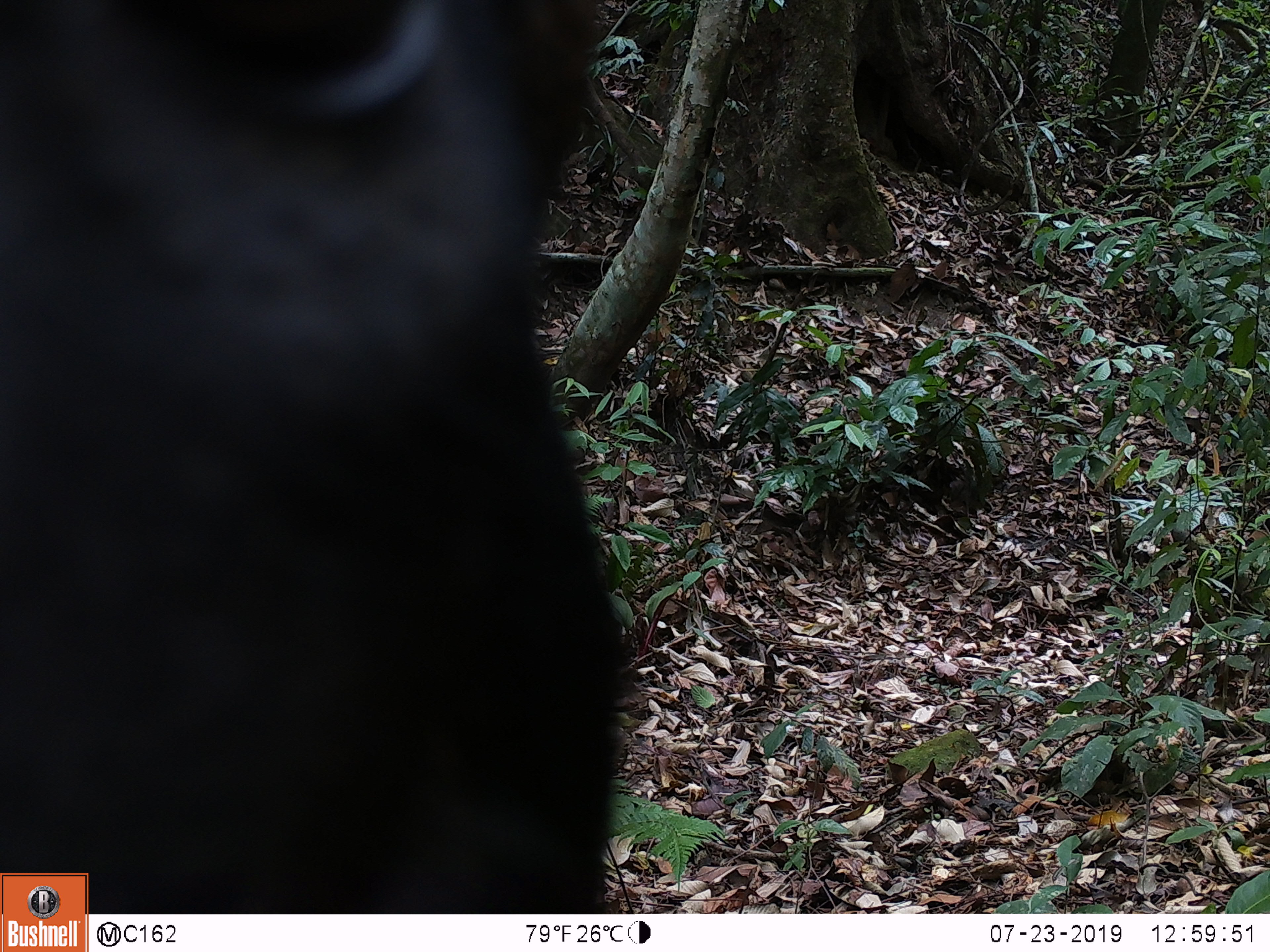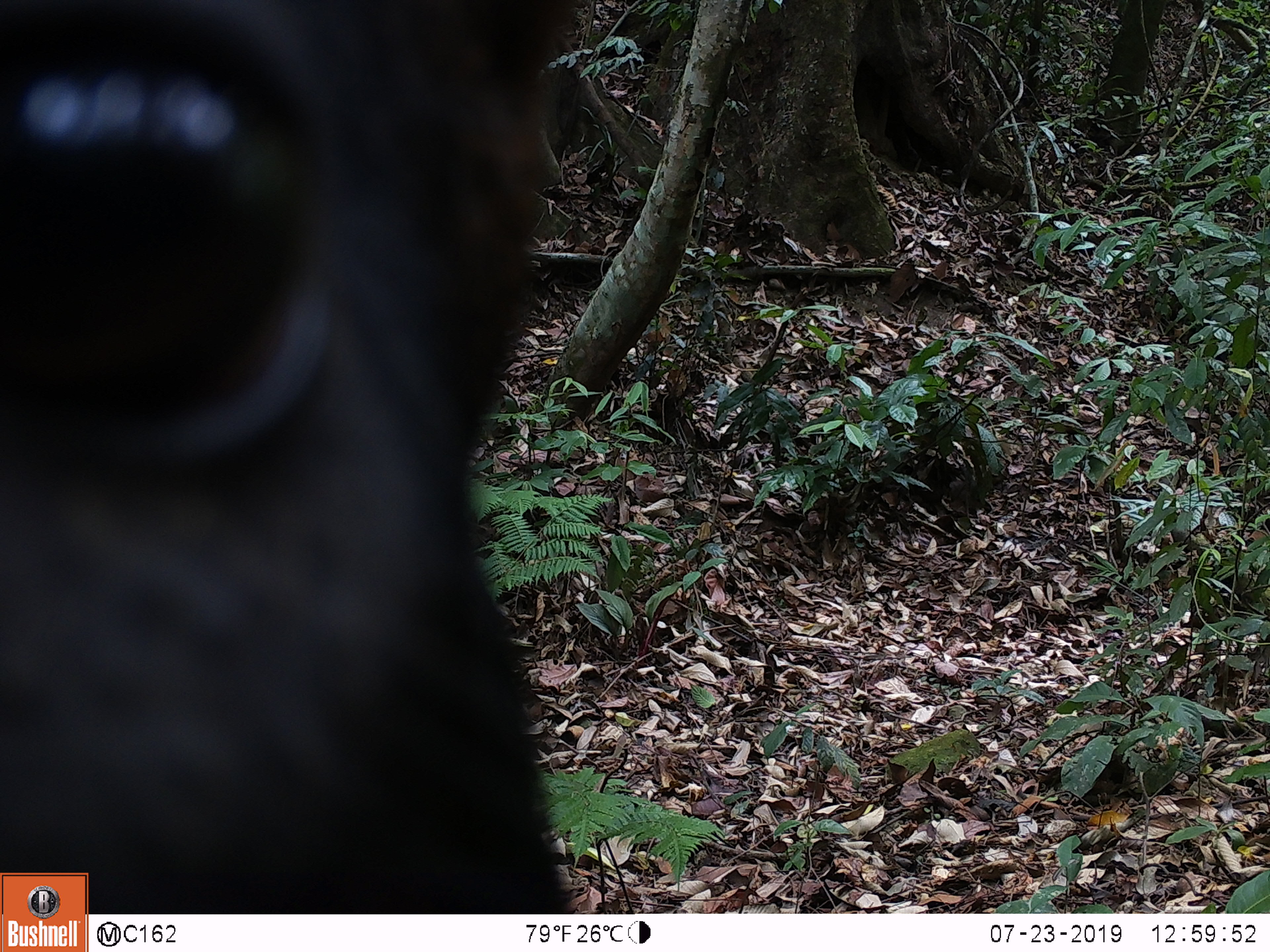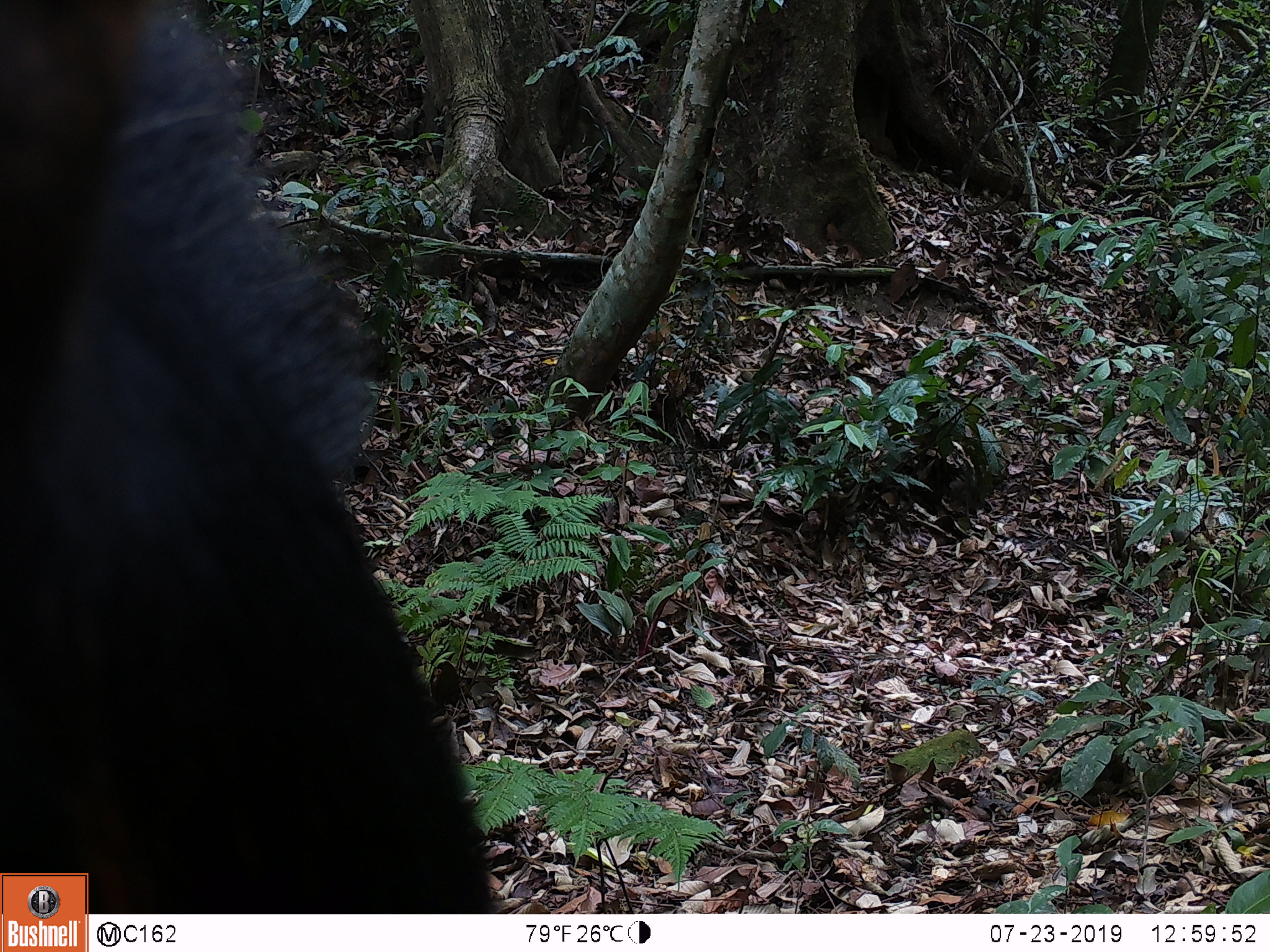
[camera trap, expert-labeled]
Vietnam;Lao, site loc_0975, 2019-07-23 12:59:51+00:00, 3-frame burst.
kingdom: Animalia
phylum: Chordata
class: Mammalia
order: Artiodactyla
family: Bovidae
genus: Capricornis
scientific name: Capricornis sumatraensis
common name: chinese serow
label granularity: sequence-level